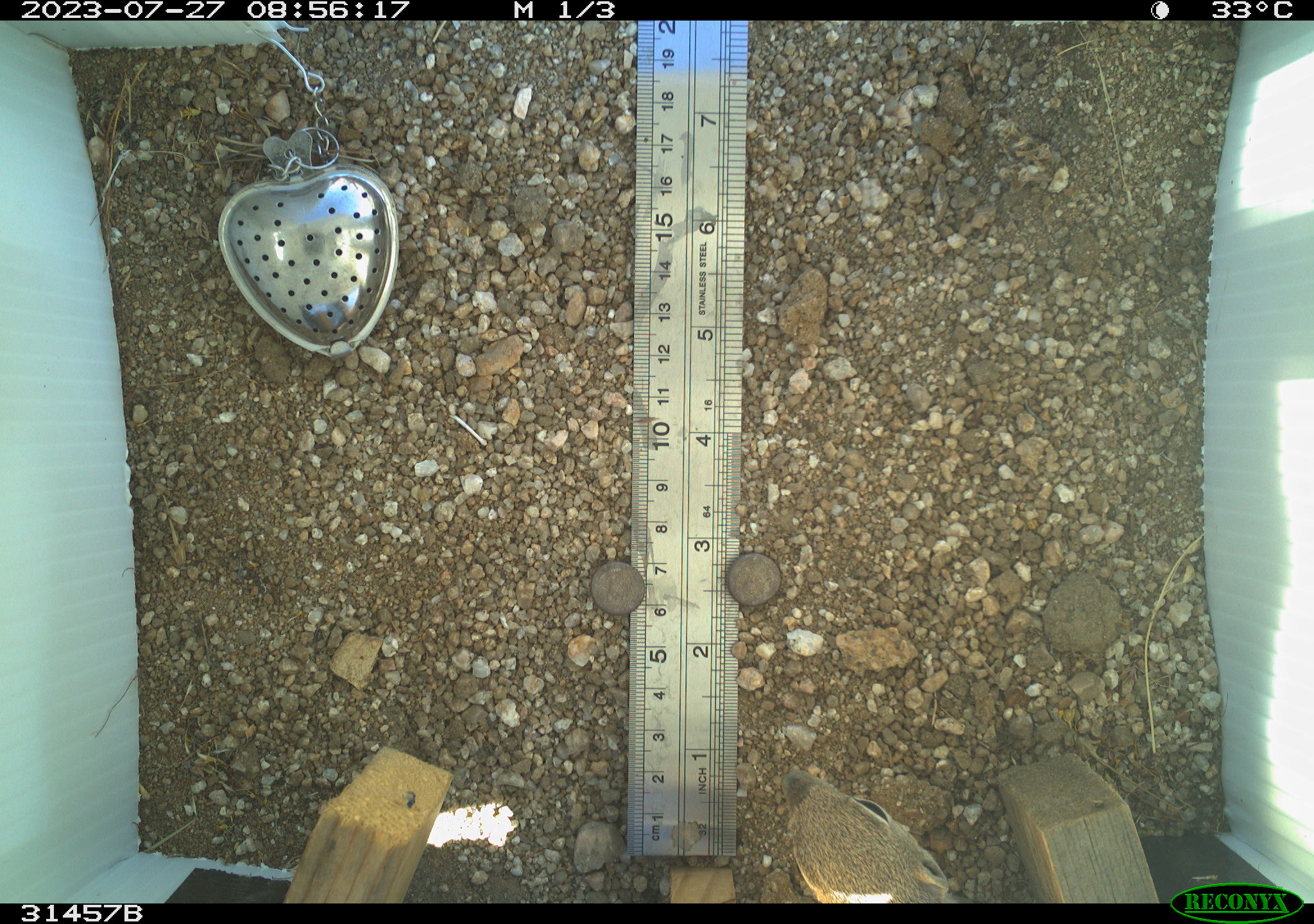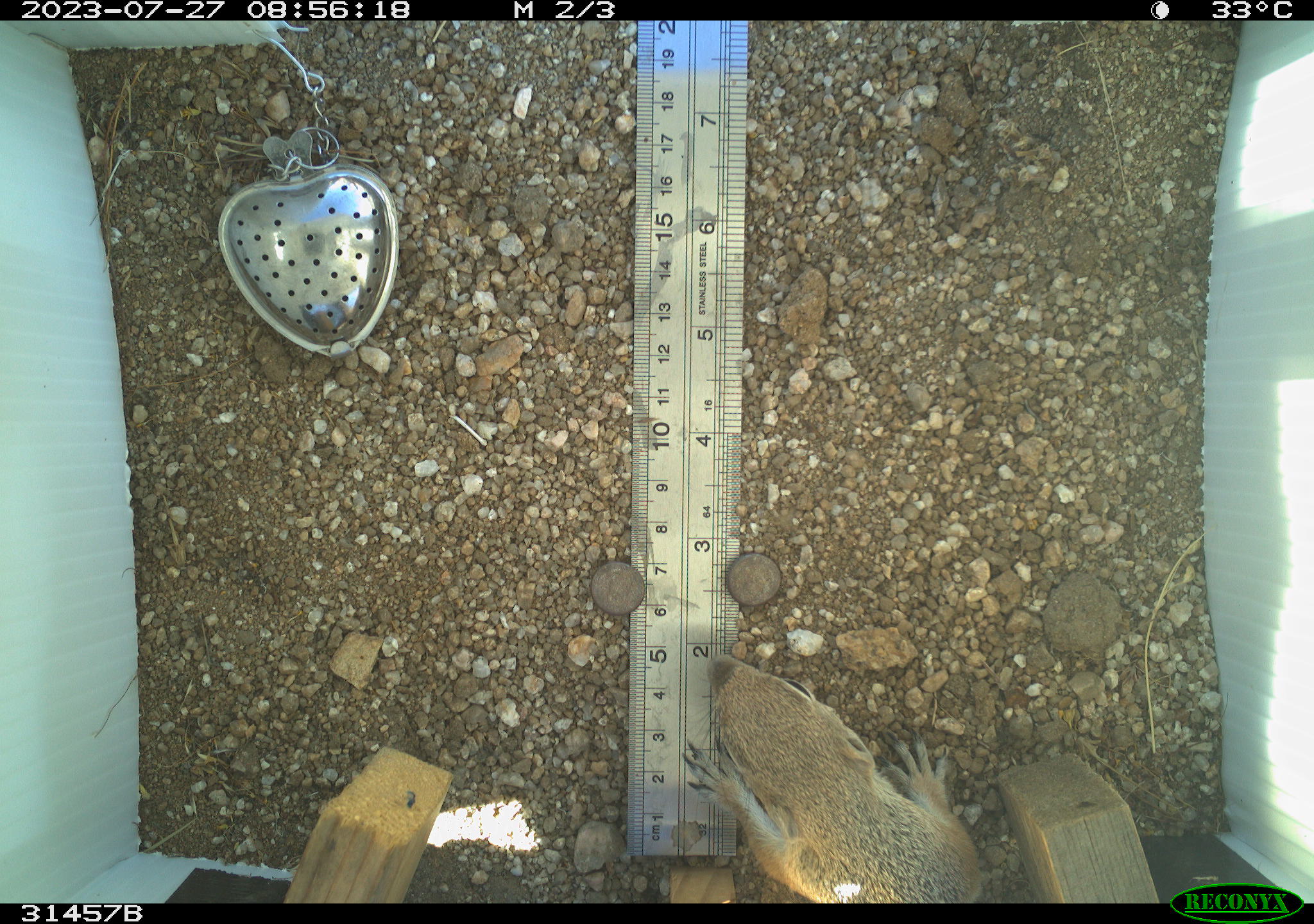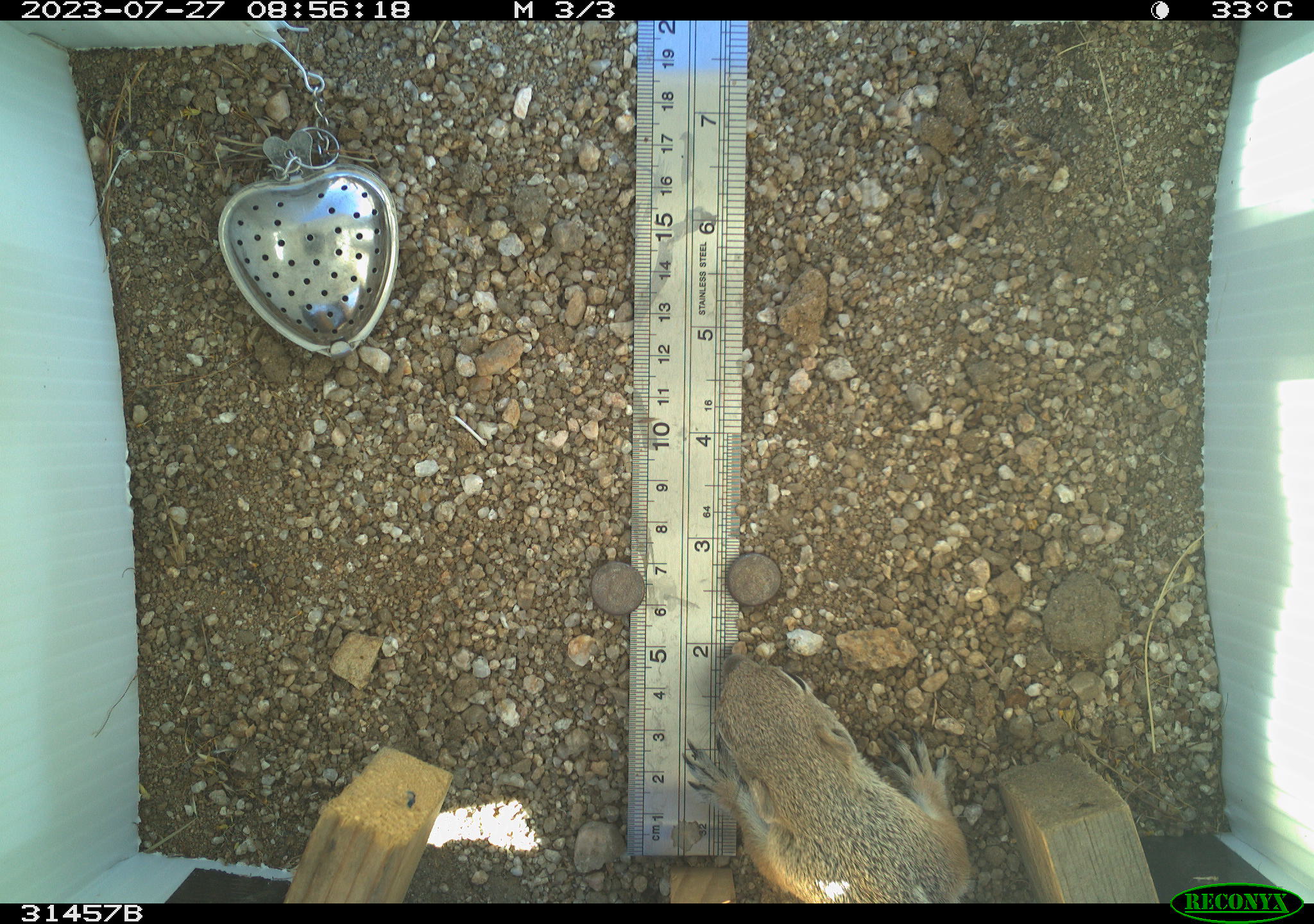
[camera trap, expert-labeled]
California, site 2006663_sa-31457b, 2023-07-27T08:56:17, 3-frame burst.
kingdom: Animalia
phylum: Chordata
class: Mammalia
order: Rodentia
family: Sciuridae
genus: Ammospermophilus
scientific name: Ammospermophilus leucurus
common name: white-tailed antelope squirrel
White-tailed antelope squirrel (Ammospermophilus leucurus).